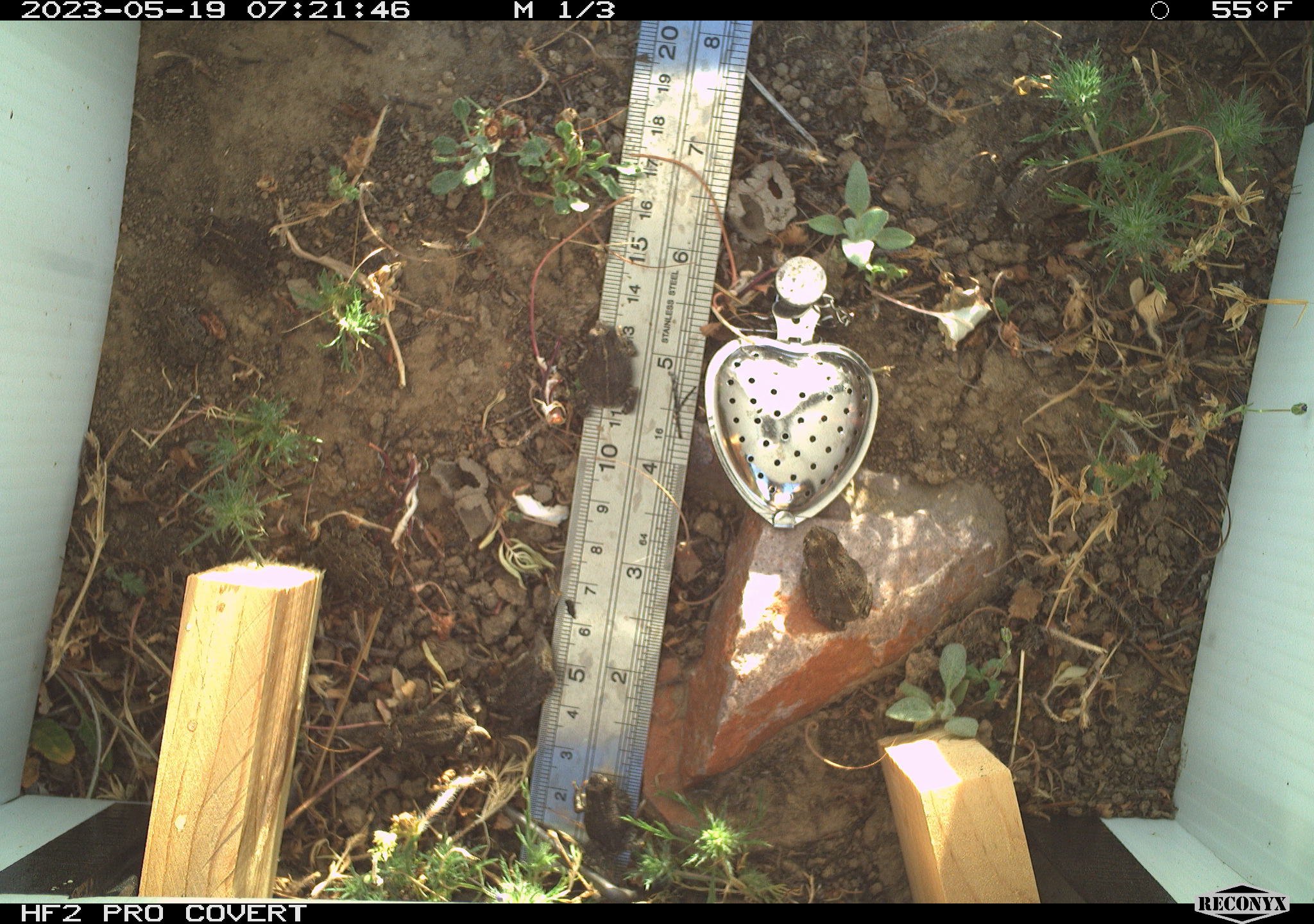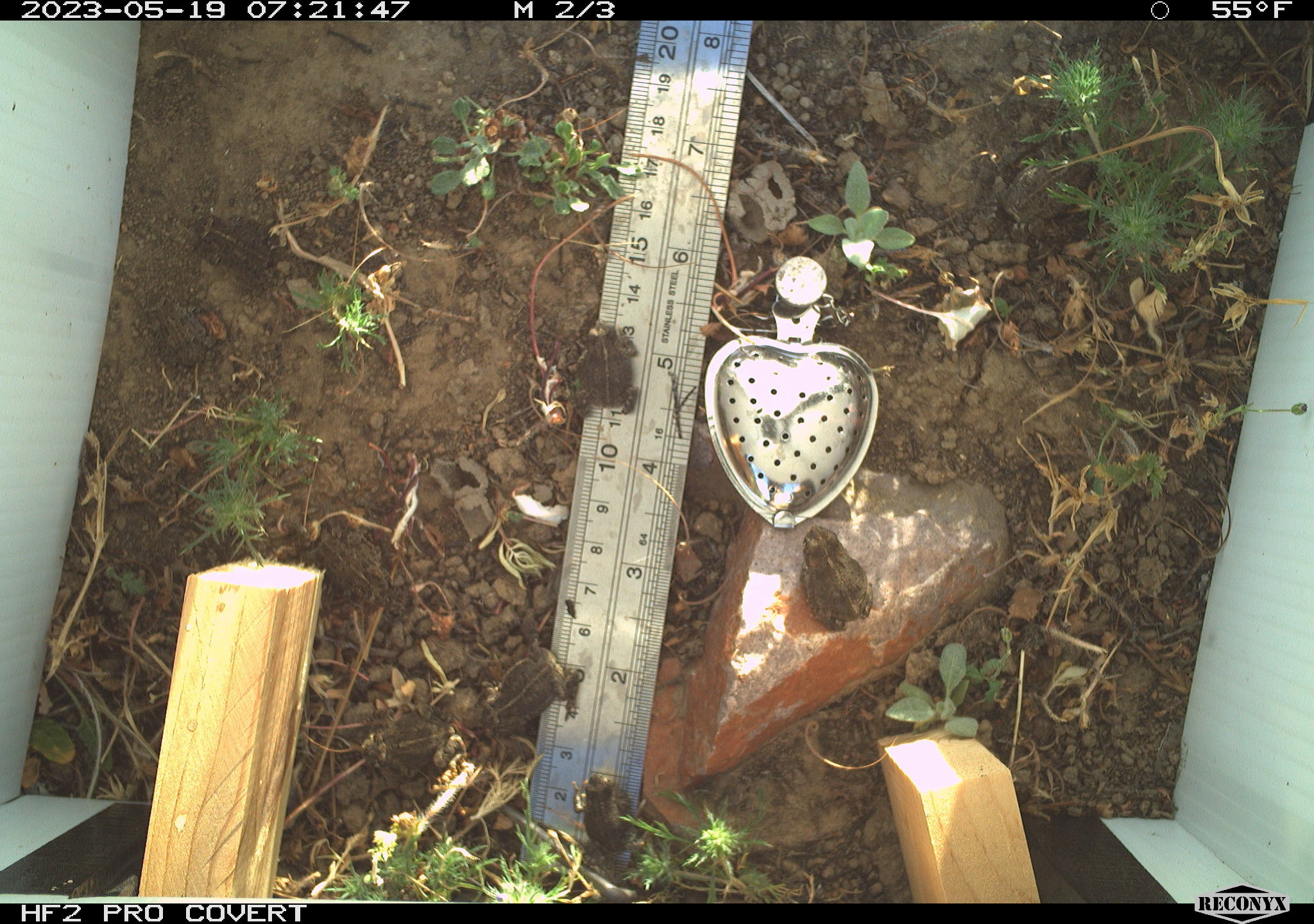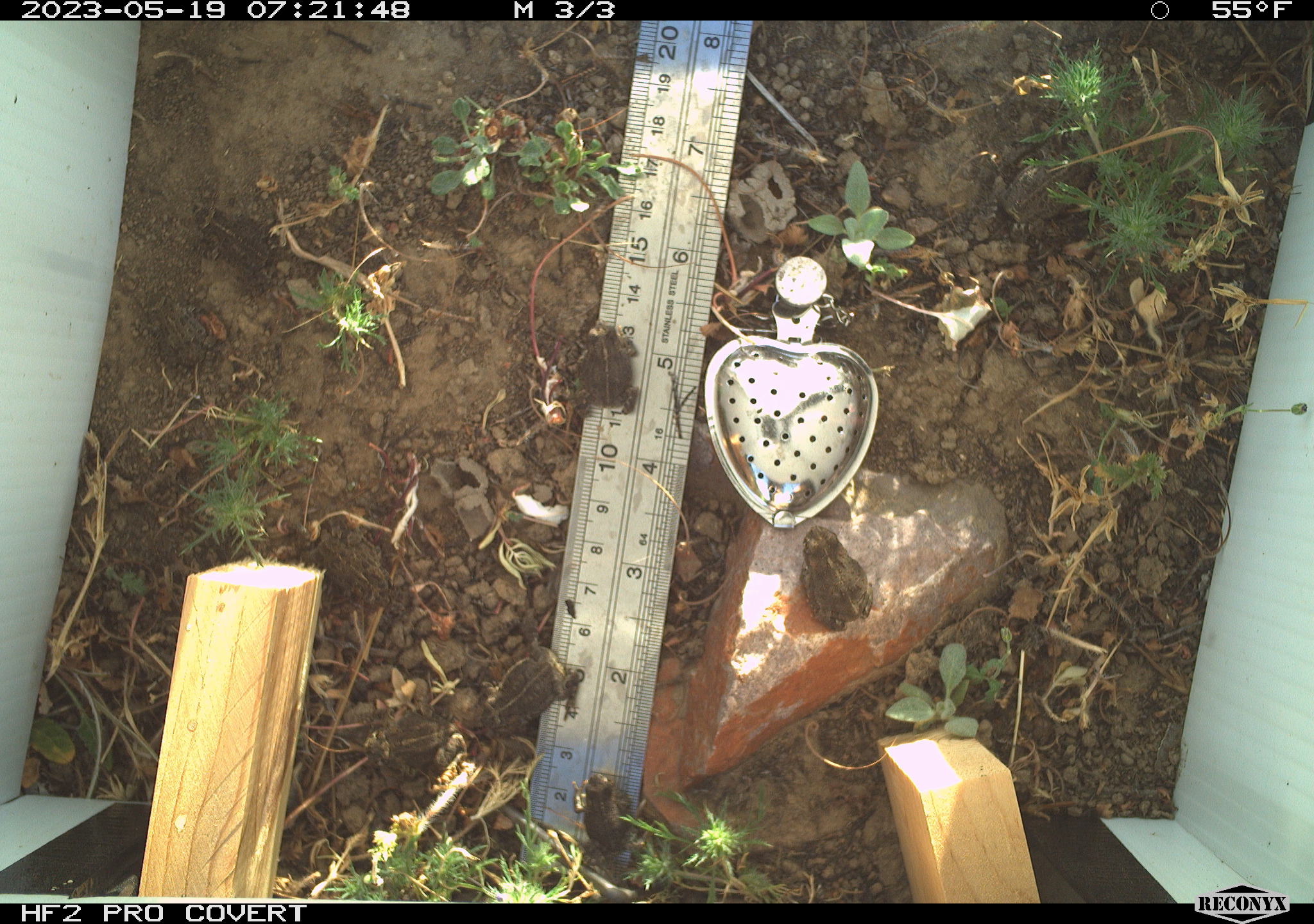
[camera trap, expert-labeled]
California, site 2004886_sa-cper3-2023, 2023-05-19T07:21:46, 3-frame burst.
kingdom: Animalia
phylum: Chordata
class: Amphibia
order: Anura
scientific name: Anura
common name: frogs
Frogs (Anura).